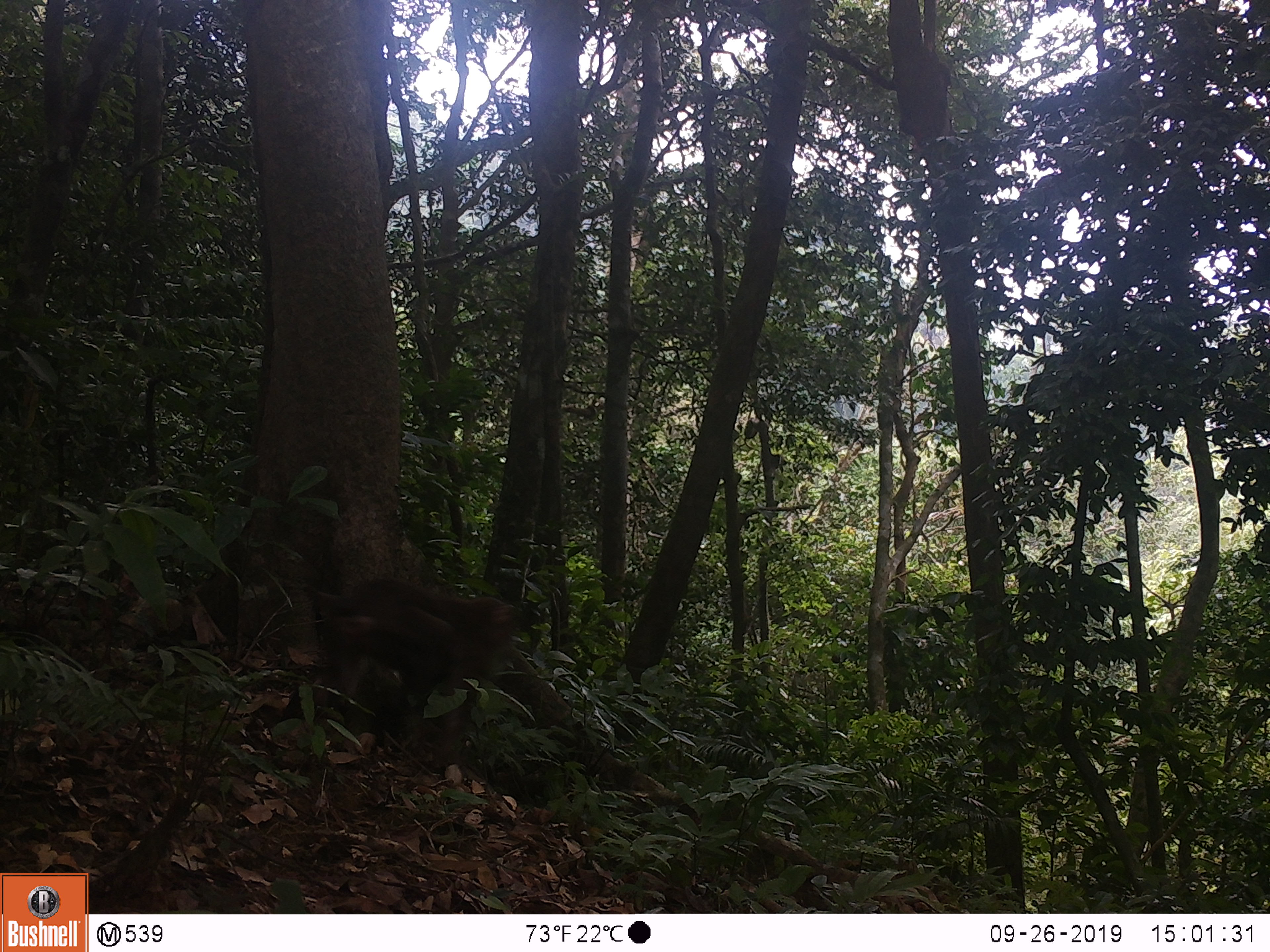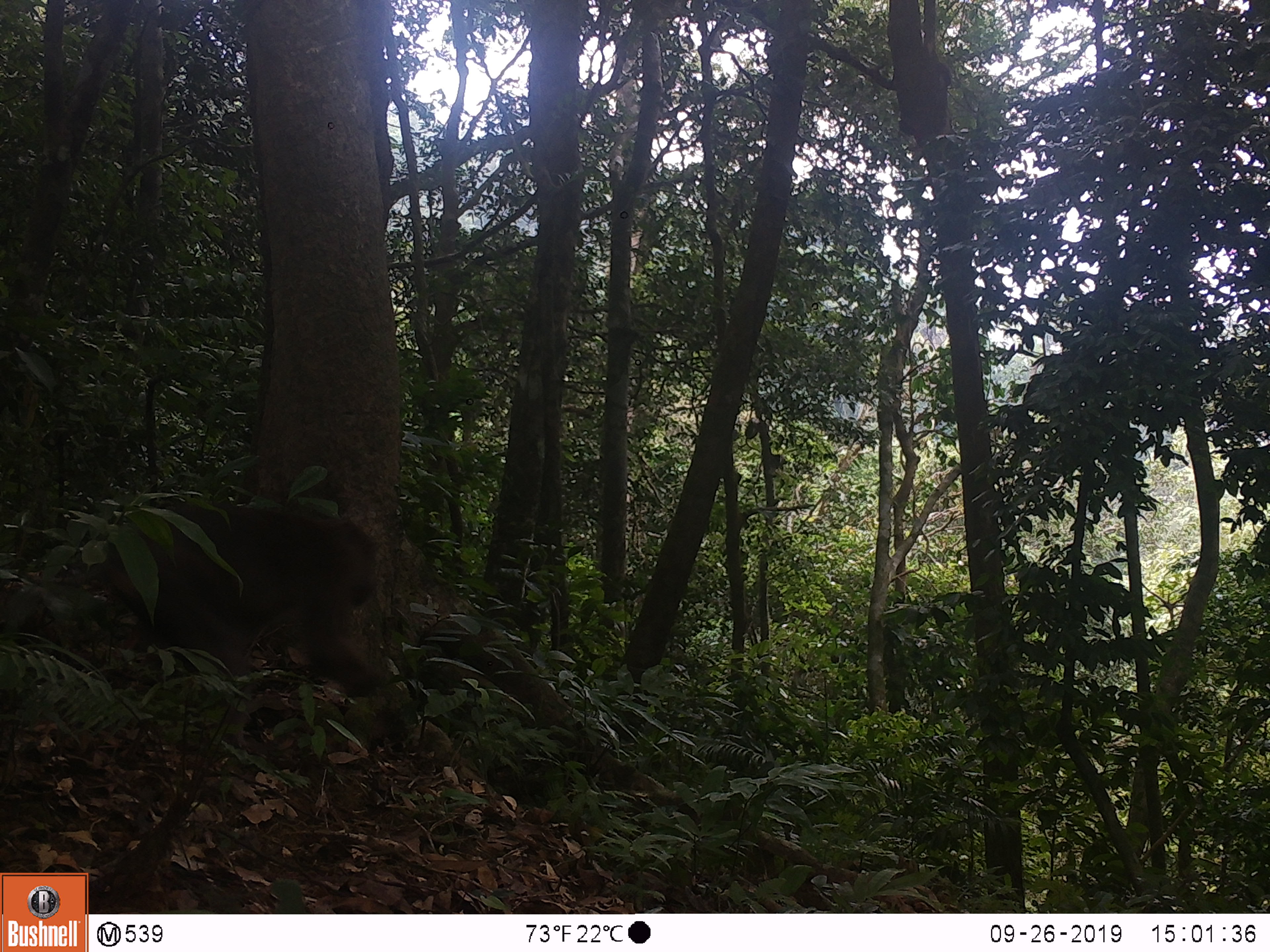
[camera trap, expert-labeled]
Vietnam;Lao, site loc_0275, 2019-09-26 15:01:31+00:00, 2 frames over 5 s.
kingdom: Animalia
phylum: Chordata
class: Mammalia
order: Primates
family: Cercopithecidae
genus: Macaca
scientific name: Macaca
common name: macaques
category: assam or rhesus macaque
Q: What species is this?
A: Assam or rhesus macaque (macaques) (Macaca).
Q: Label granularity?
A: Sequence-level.